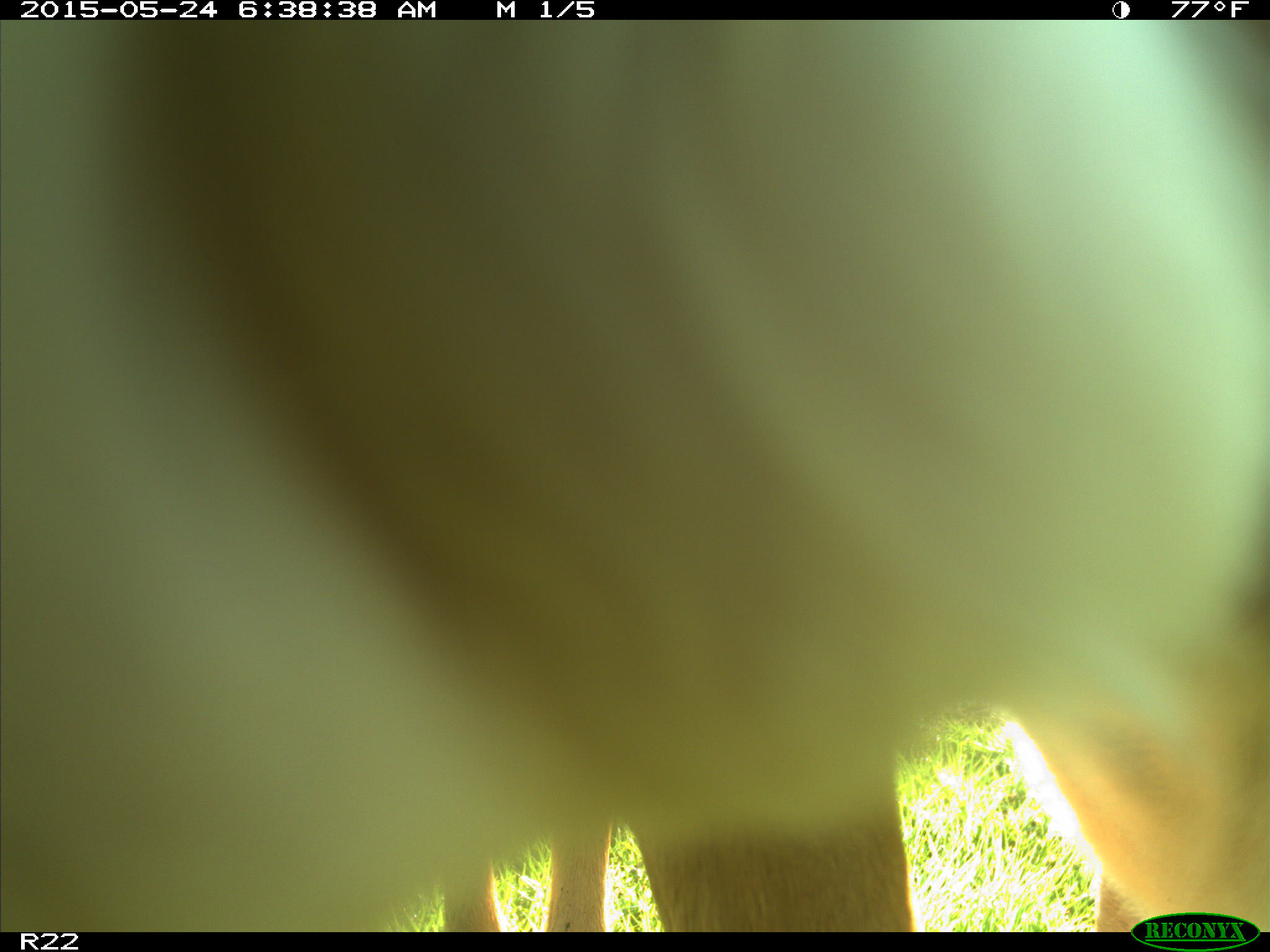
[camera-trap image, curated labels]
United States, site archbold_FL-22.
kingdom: Animalia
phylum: Chordata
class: Mammalia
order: Artiodactyla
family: Bovidae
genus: Bos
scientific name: Bos taurus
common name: domestic cow